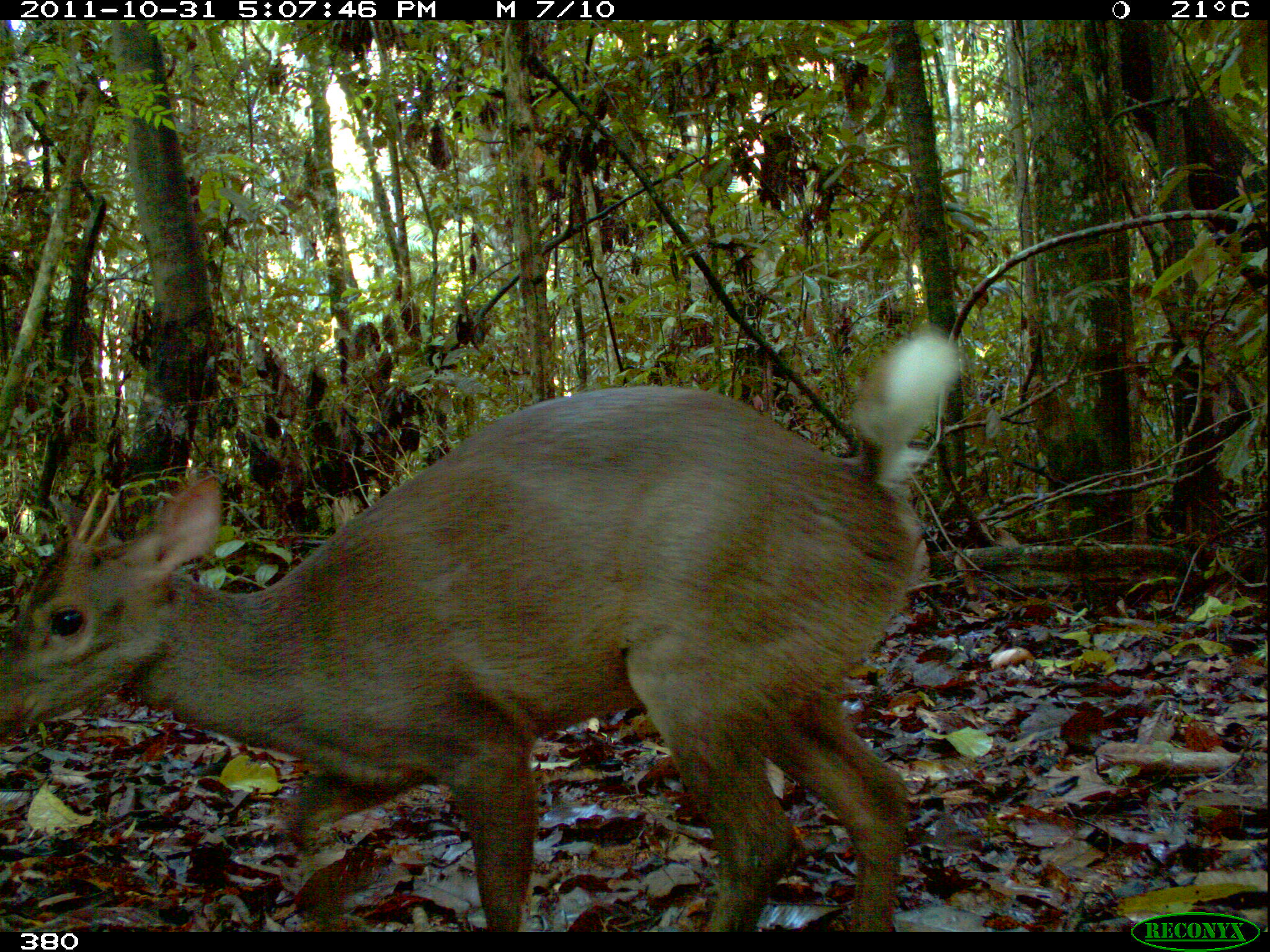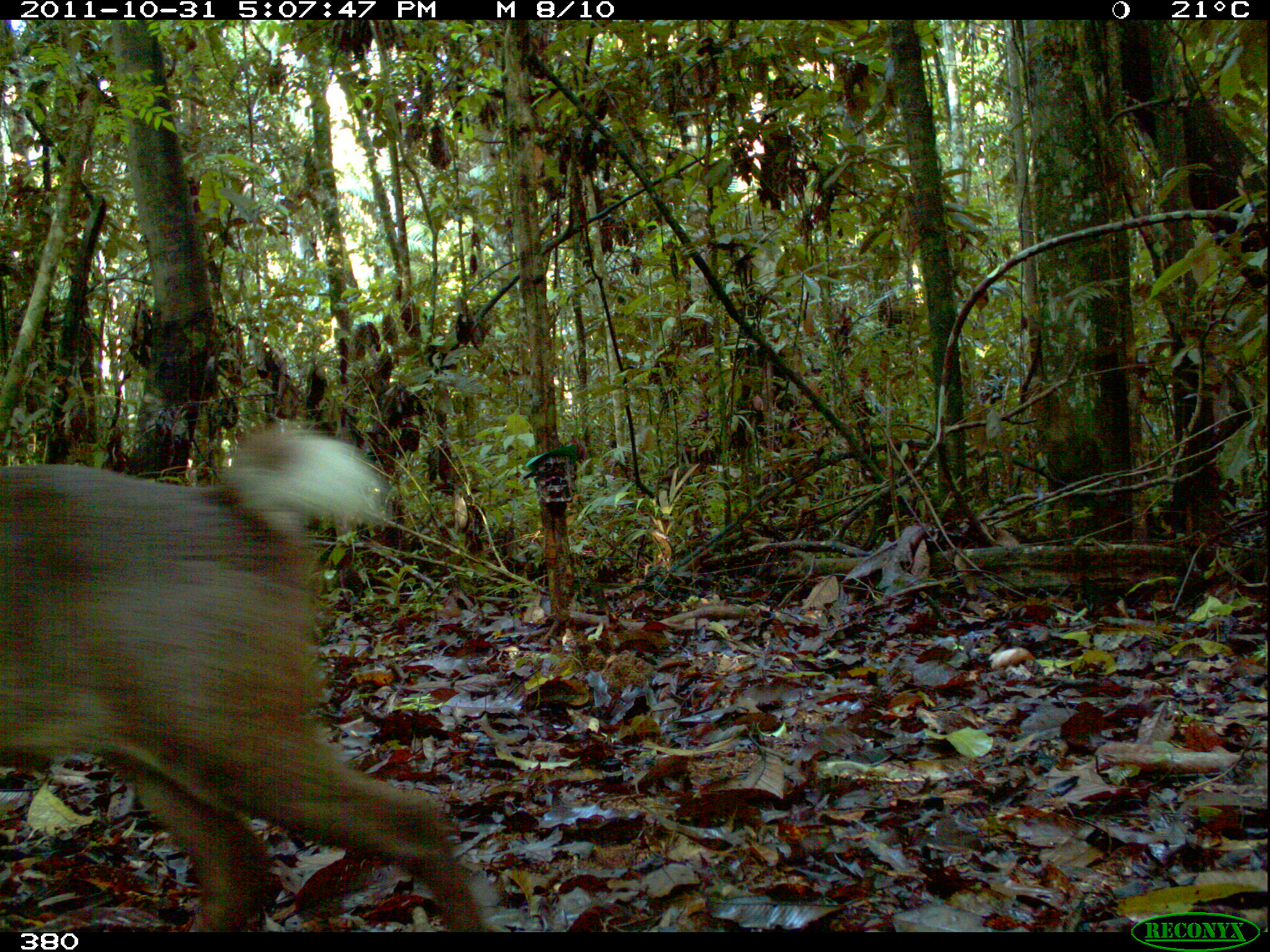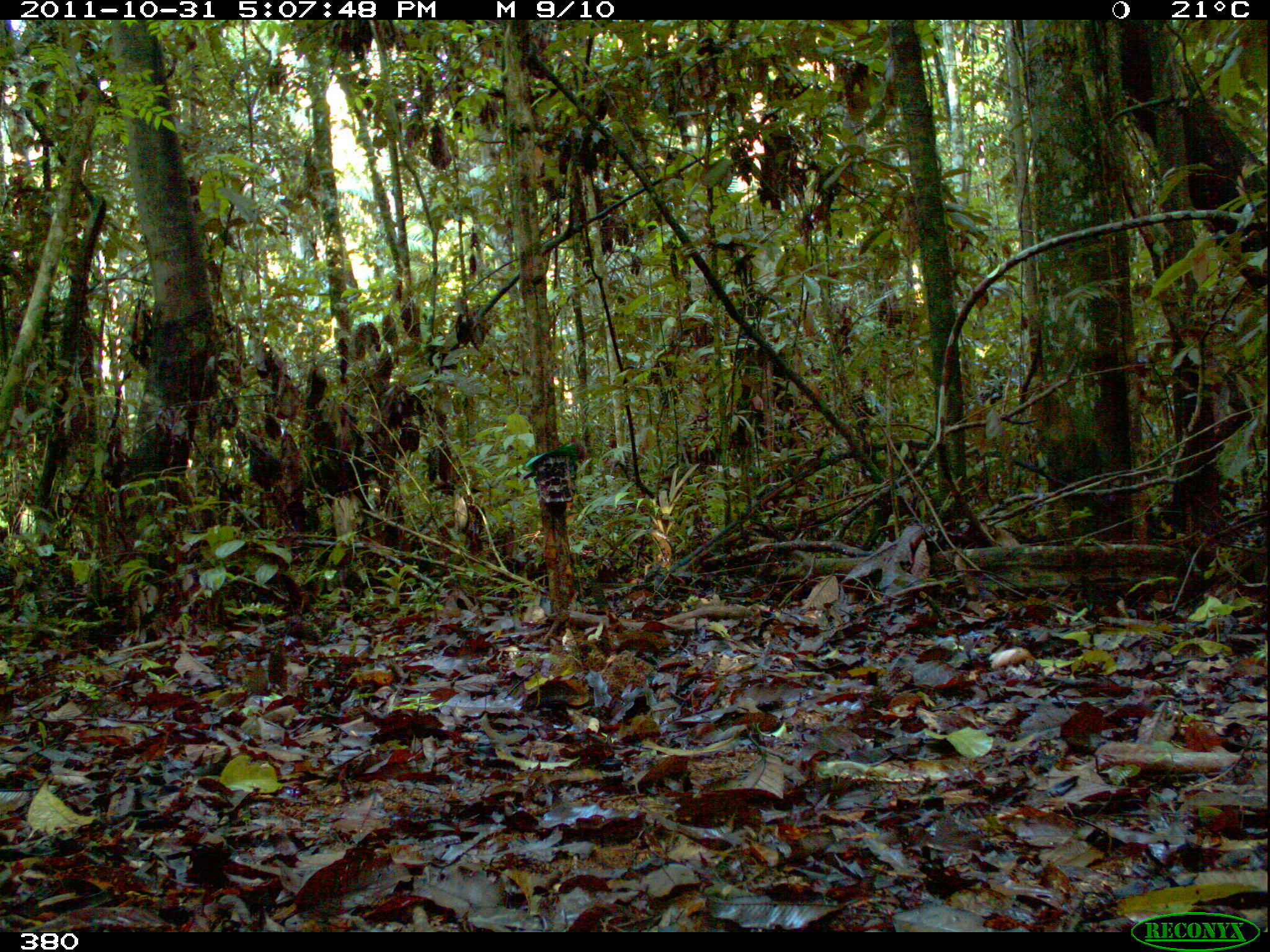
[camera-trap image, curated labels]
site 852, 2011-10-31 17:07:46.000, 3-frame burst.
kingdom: Animalia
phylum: Chordata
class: Mammalia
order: Artiodactyla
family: Cervidae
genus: Mazama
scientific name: Mazama americana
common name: red brocket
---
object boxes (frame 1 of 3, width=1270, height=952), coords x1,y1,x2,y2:
mazama americana: 1,333,961,929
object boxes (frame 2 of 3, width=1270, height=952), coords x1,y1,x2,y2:
mazama americana: 0,419,503,932